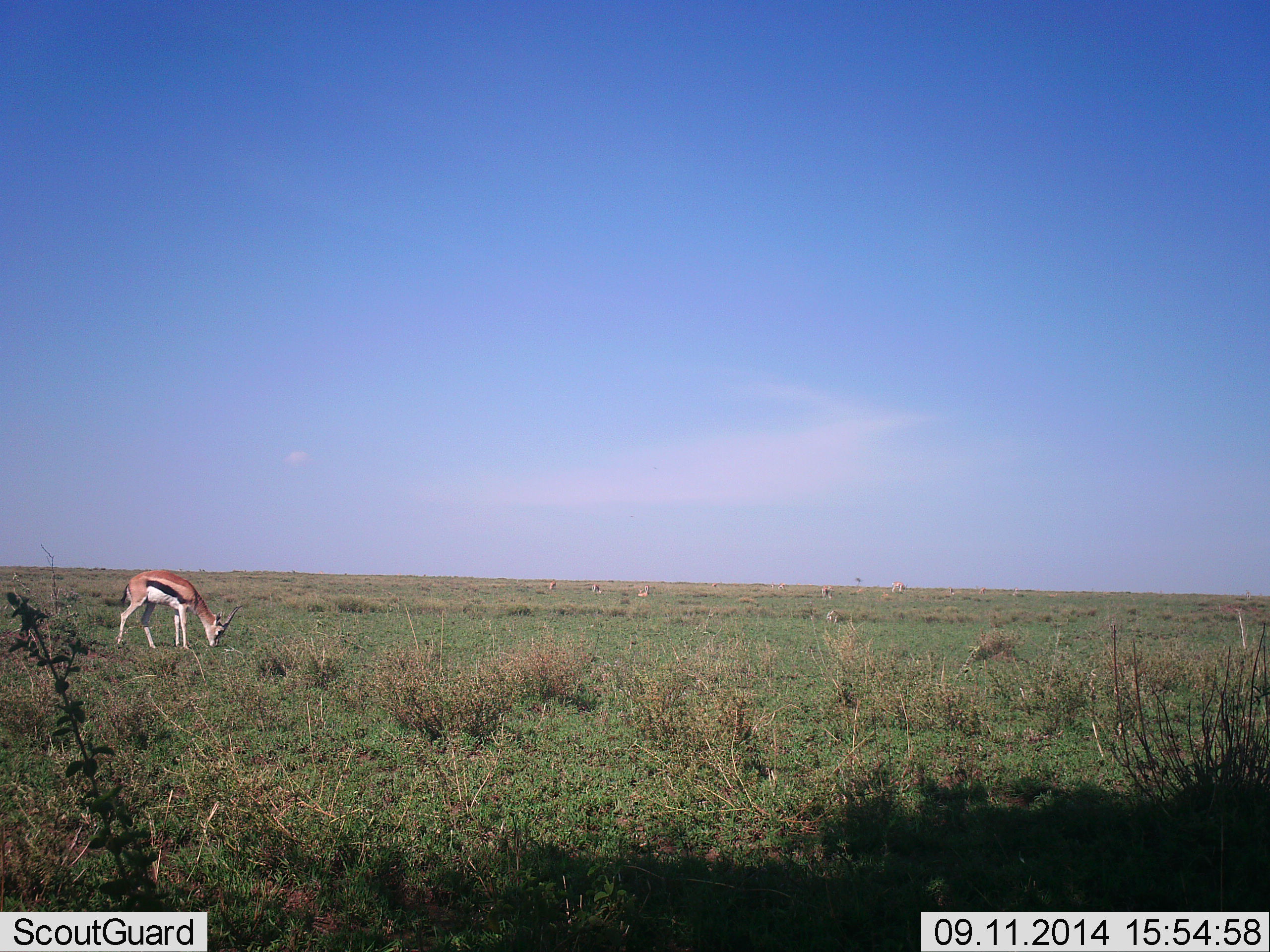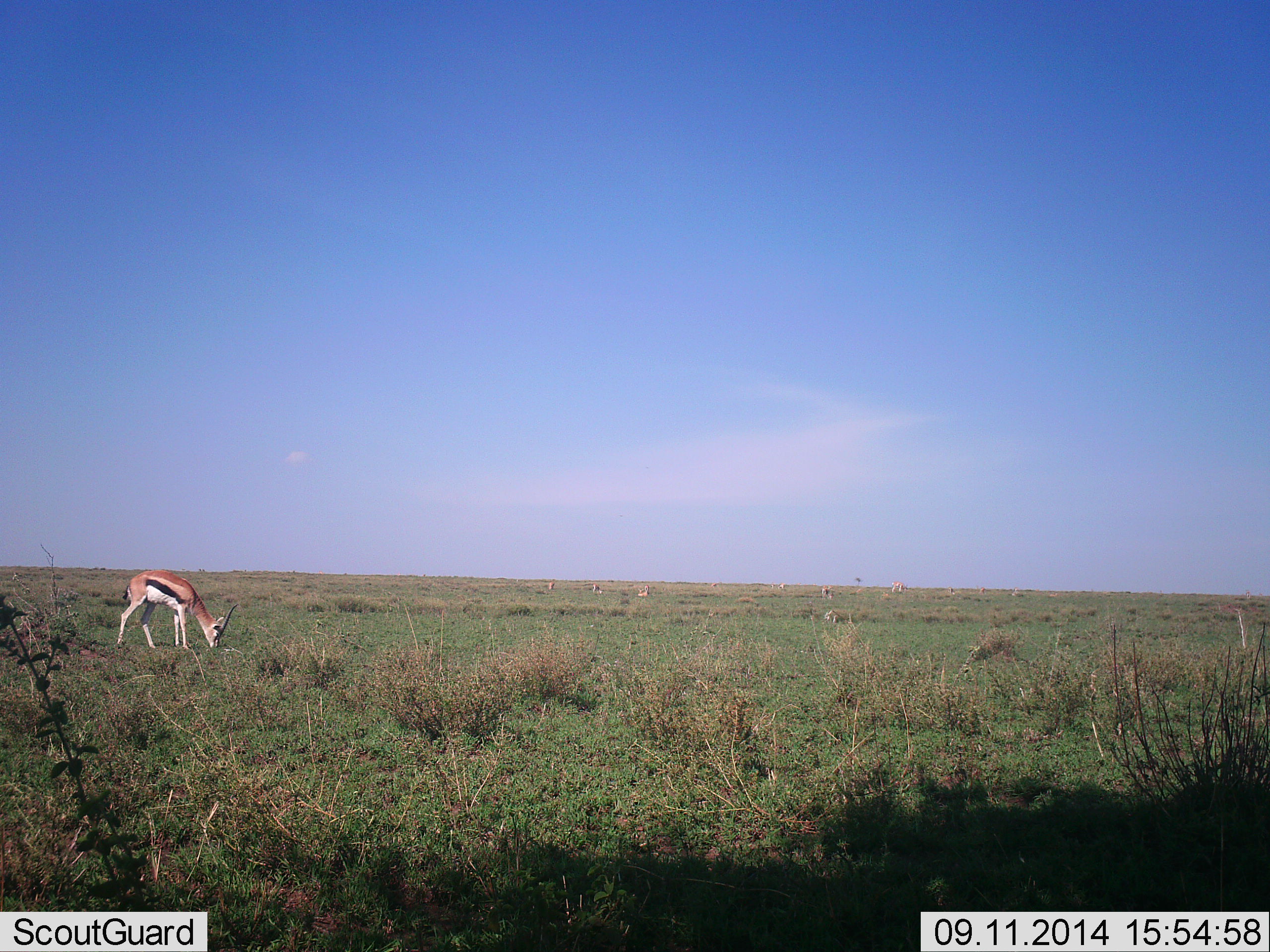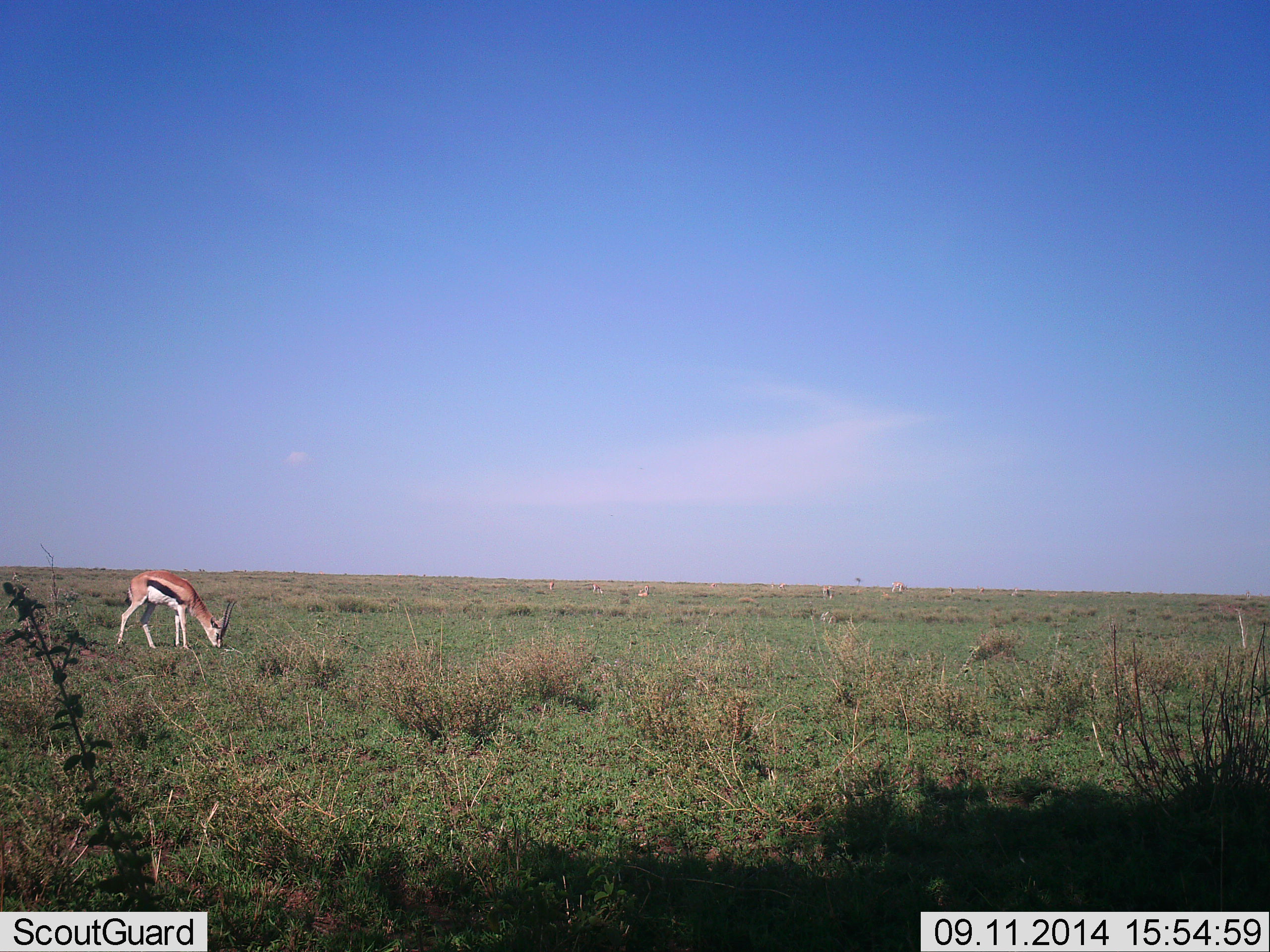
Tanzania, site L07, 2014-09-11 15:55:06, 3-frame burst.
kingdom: Animalia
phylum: Chordata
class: Mammalia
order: Artiodactyla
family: Bovidae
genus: Eudorcas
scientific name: Eudorcas thomsonii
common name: thomson's gazelle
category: gazellethomsons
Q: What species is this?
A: Gazellethomsons (thomson's gazelle) (Eudorcas thomsonii).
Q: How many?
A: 1.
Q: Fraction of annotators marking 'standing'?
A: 20%.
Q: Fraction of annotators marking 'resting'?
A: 0%.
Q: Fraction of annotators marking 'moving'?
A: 10%.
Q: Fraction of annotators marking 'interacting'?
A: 0%.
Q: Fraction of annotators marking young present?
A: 0%.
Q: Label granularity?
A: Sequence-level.